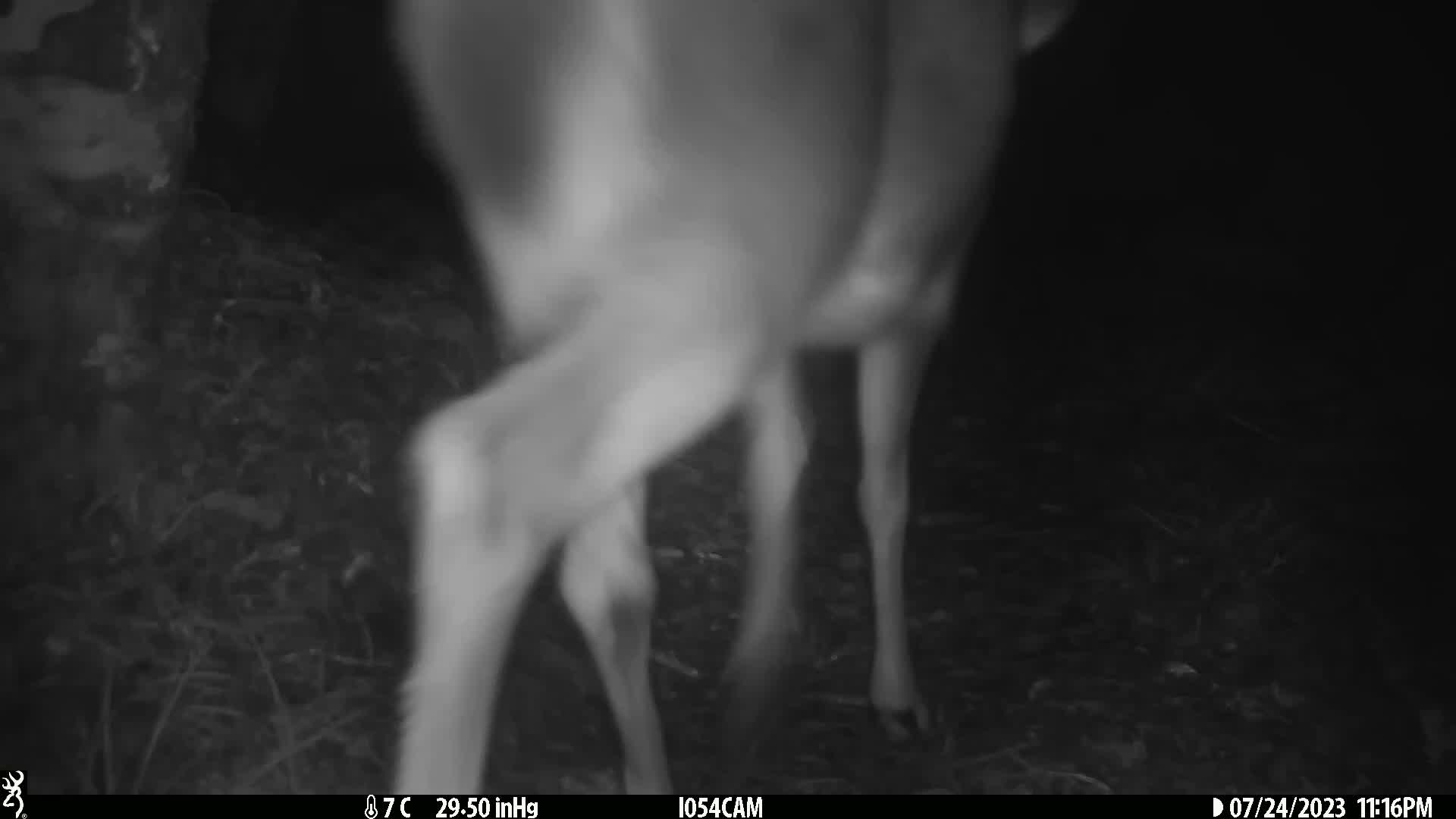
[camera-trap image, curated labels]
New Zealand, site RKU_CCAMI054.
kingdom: Animalia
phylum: Chordata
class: Mammalia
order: Artiodactyla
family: Cervidae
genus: Odocoileus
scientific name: Odocoileus virginianus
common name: white-tailed deer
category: white tailed deer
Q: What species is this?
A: White tailed deer (white-tailed deer) (Odocoileus virginianus).